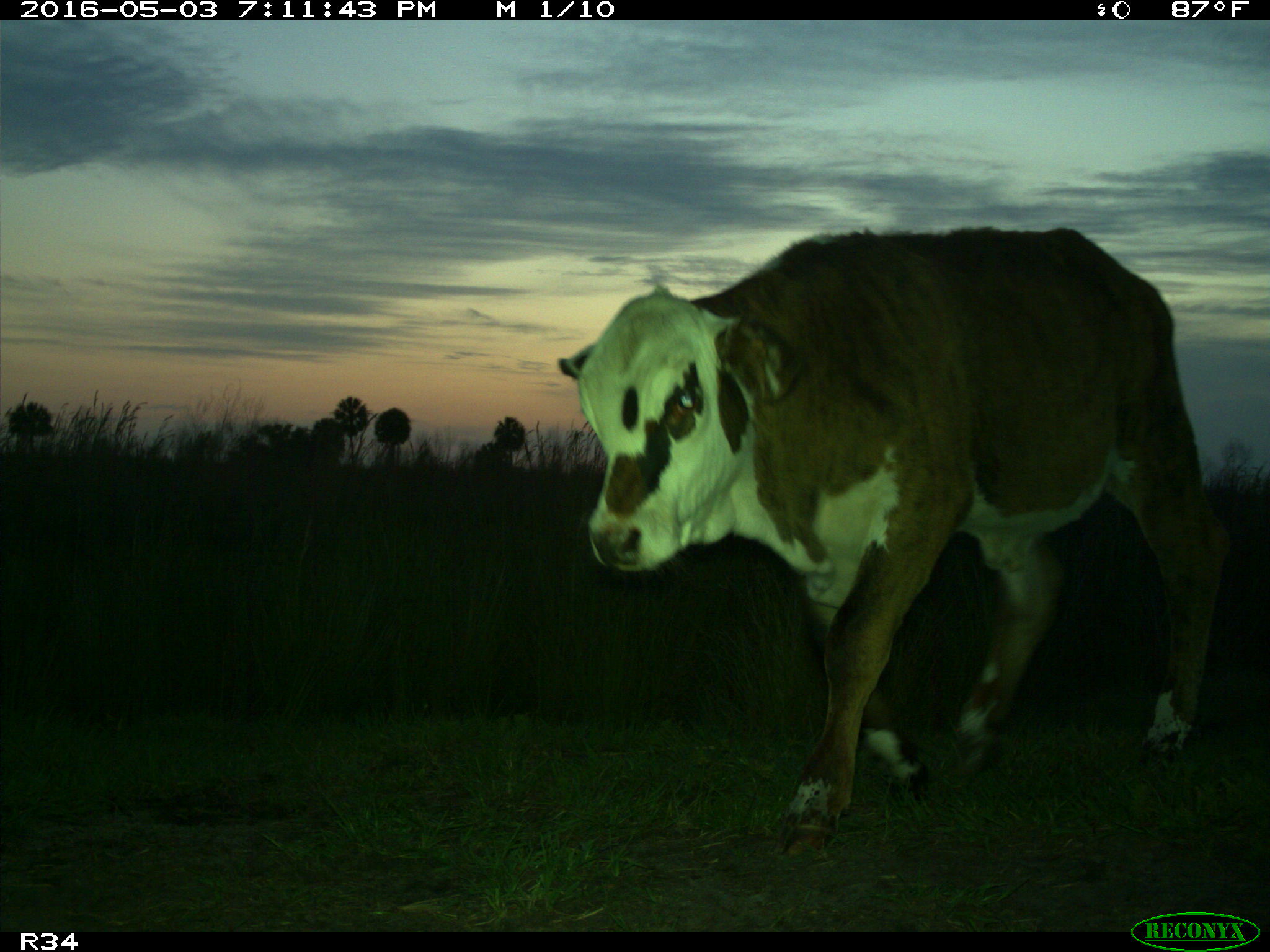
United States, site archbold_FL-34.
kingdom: Animalia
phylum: Chordata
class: Mammalia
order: Artiodactyla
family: Bovidae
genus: Bos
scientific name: Bos taurus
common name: domestic cow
Bos taurus (domestic cow).